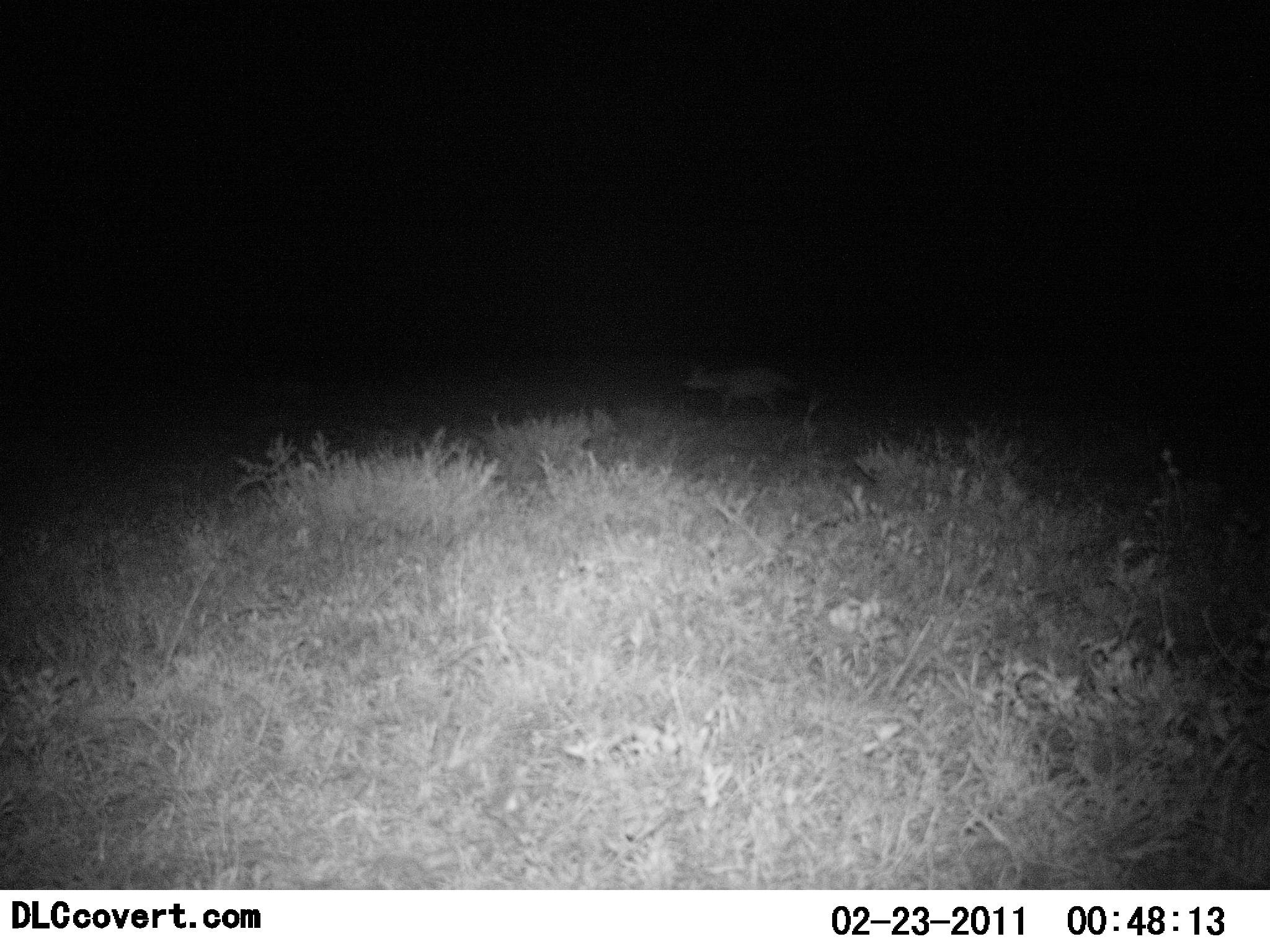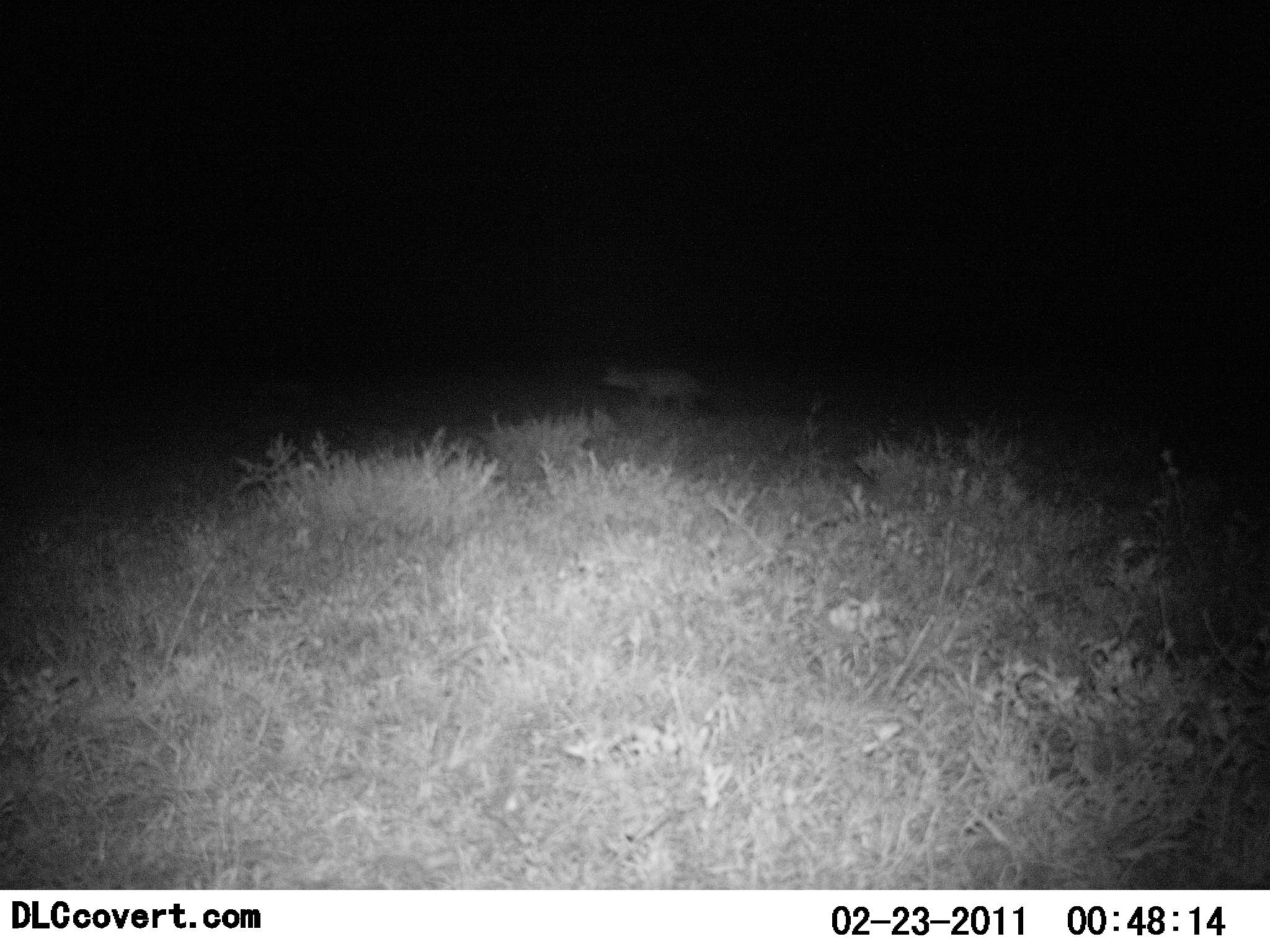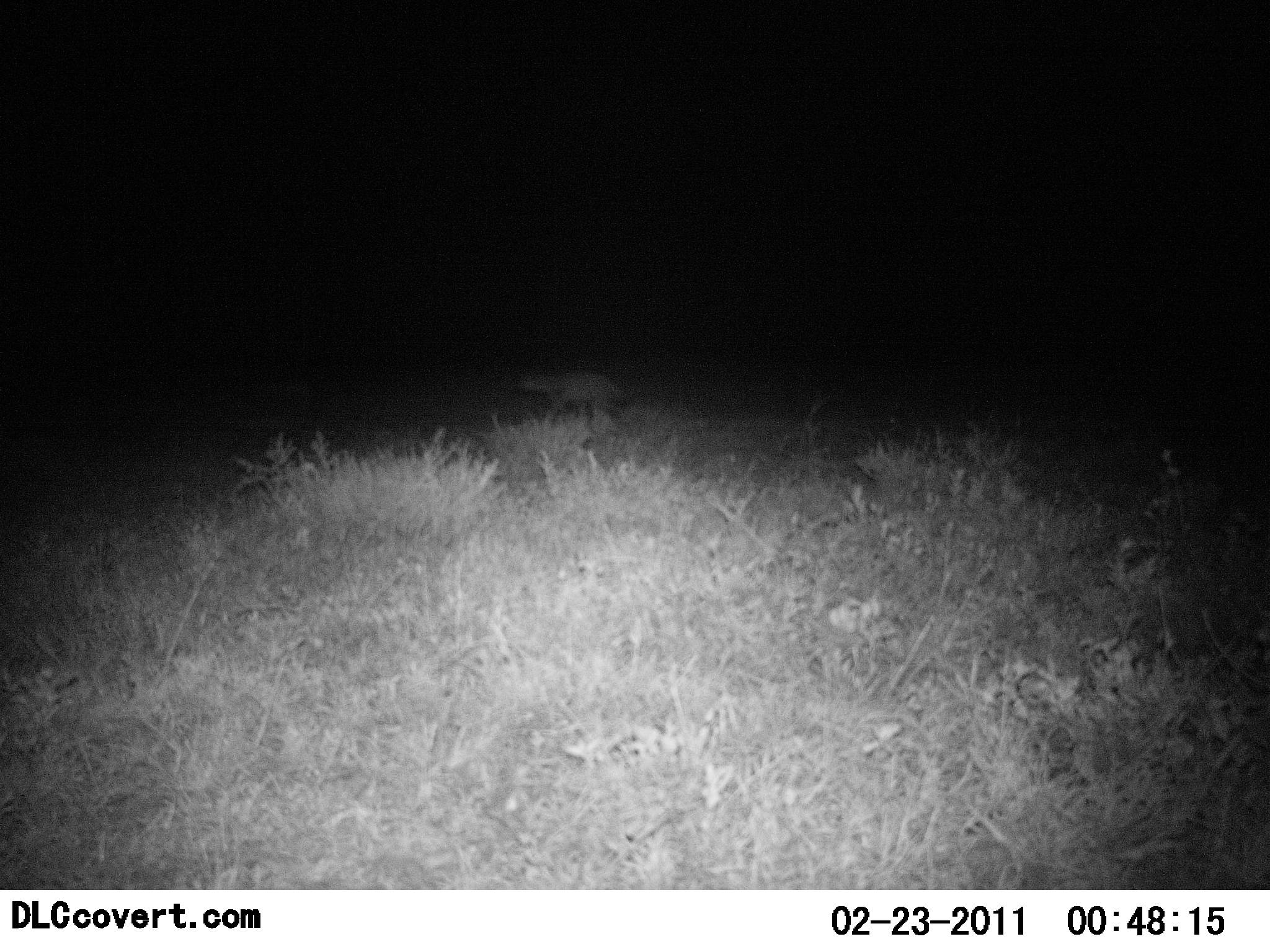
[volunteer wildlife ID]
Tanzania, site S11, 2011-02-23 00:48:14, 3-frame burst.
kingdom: Animalia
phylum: Chordata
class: Mammalia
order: Carnivora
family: Hyaenidae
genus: Crocuta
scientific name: Crocuta crocuta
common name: spotted hyena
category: hyenaspotted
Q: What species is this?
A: Hyenaspotted (spotted hyena) (Crocuta crocuta).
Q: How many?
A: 1.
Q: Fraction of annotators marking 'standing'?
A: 0%.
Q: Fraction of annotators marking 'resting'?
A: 0%.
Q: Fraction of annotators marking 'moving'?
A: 100%.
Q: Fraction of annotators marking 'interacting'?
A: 0%.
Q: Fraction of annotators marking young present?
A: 0%.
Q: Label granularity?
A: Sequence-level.